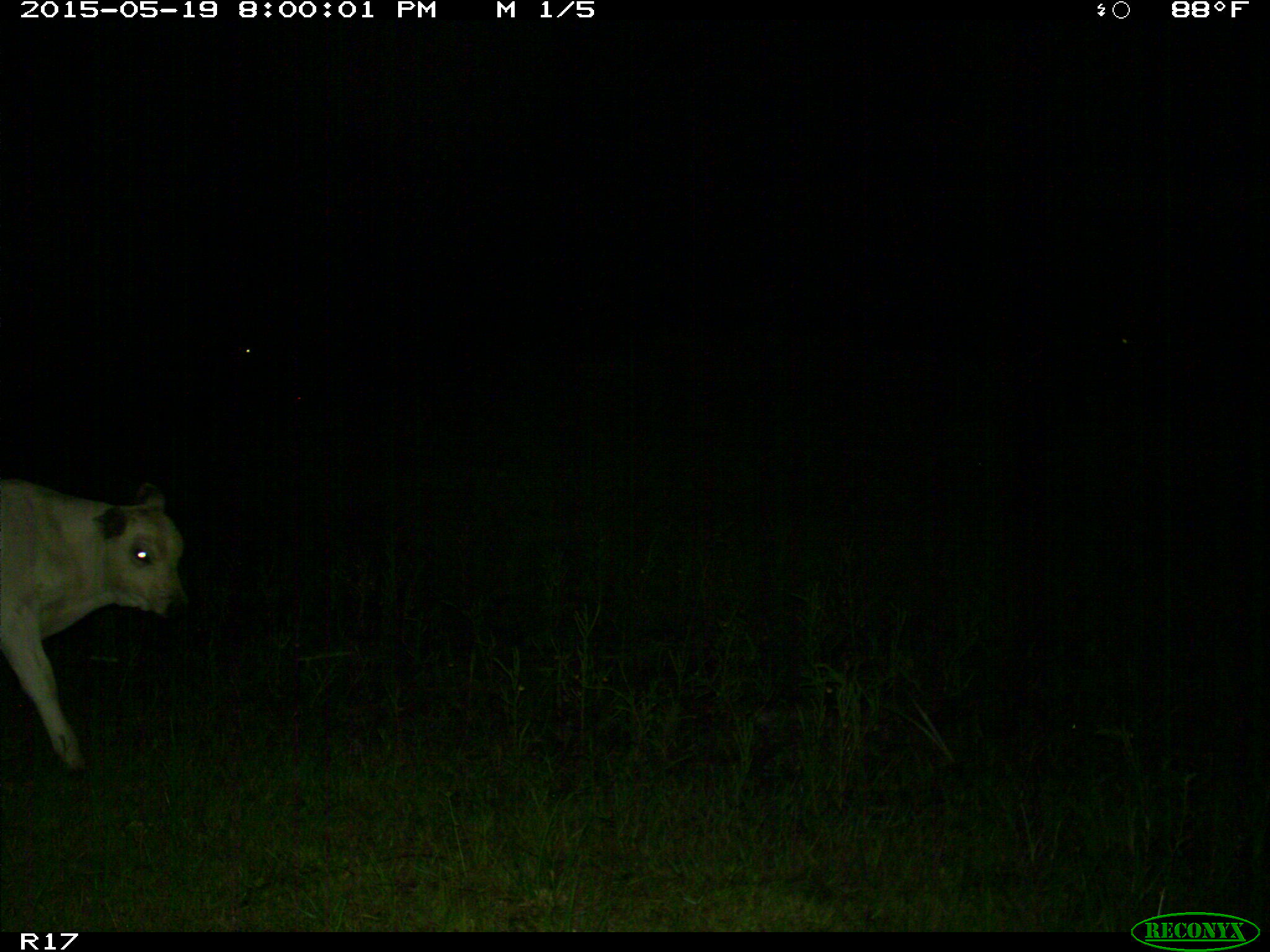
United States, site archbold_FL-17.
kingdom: Animalia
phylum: Chordata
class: Mammalia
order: Artiodactyla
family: Bovidae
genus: Bos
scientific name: Bos taurus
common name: domestic cow